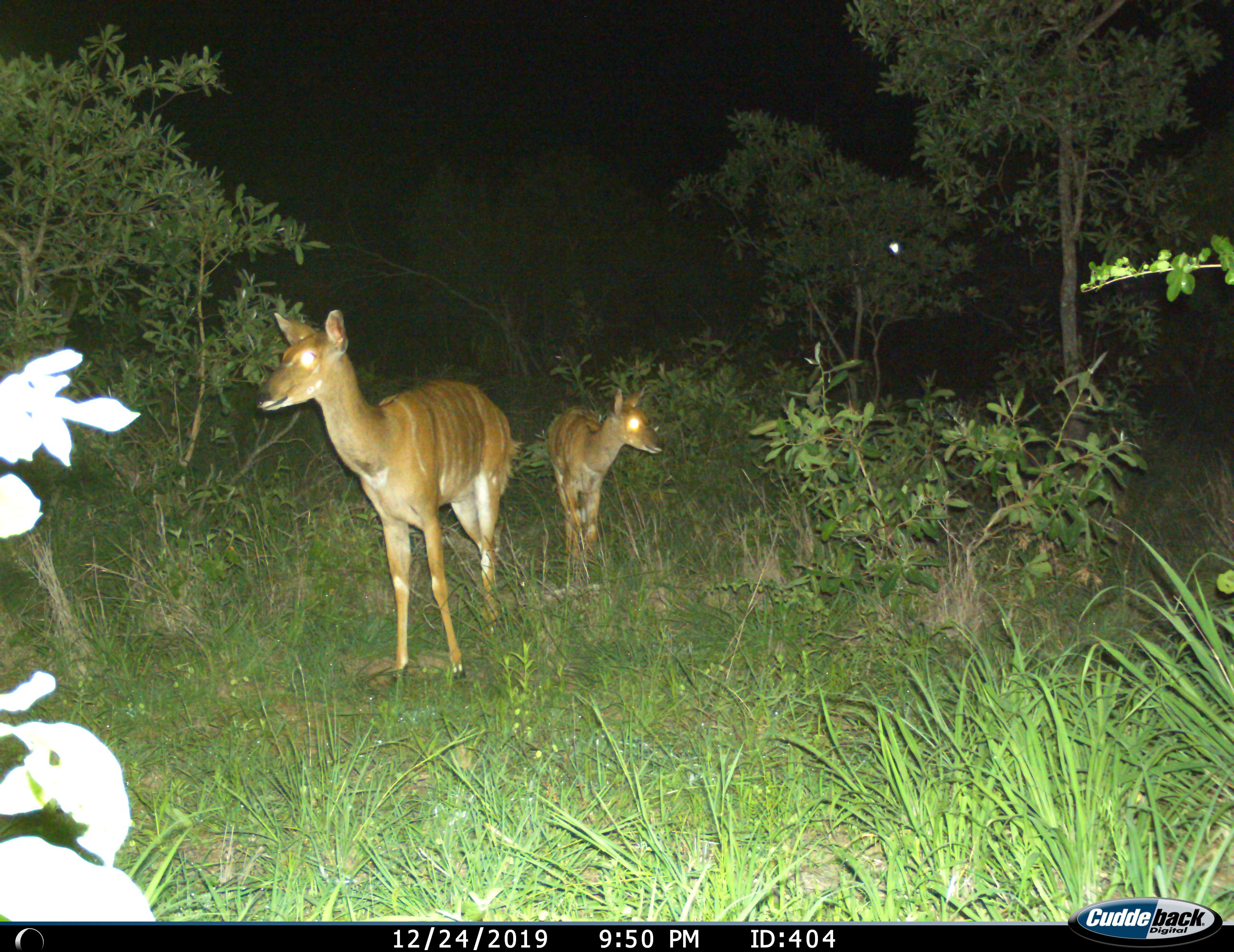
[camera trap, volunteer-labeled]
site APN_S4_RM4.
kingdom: Animalia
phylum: Chordata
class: Mammalia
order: Artiodactyla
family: Bovidae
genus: Tragelaphus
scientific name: Tragelaphus angasii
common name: nyala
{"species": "nyala (Tragelaphus angasii)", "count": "2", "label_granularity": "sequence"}